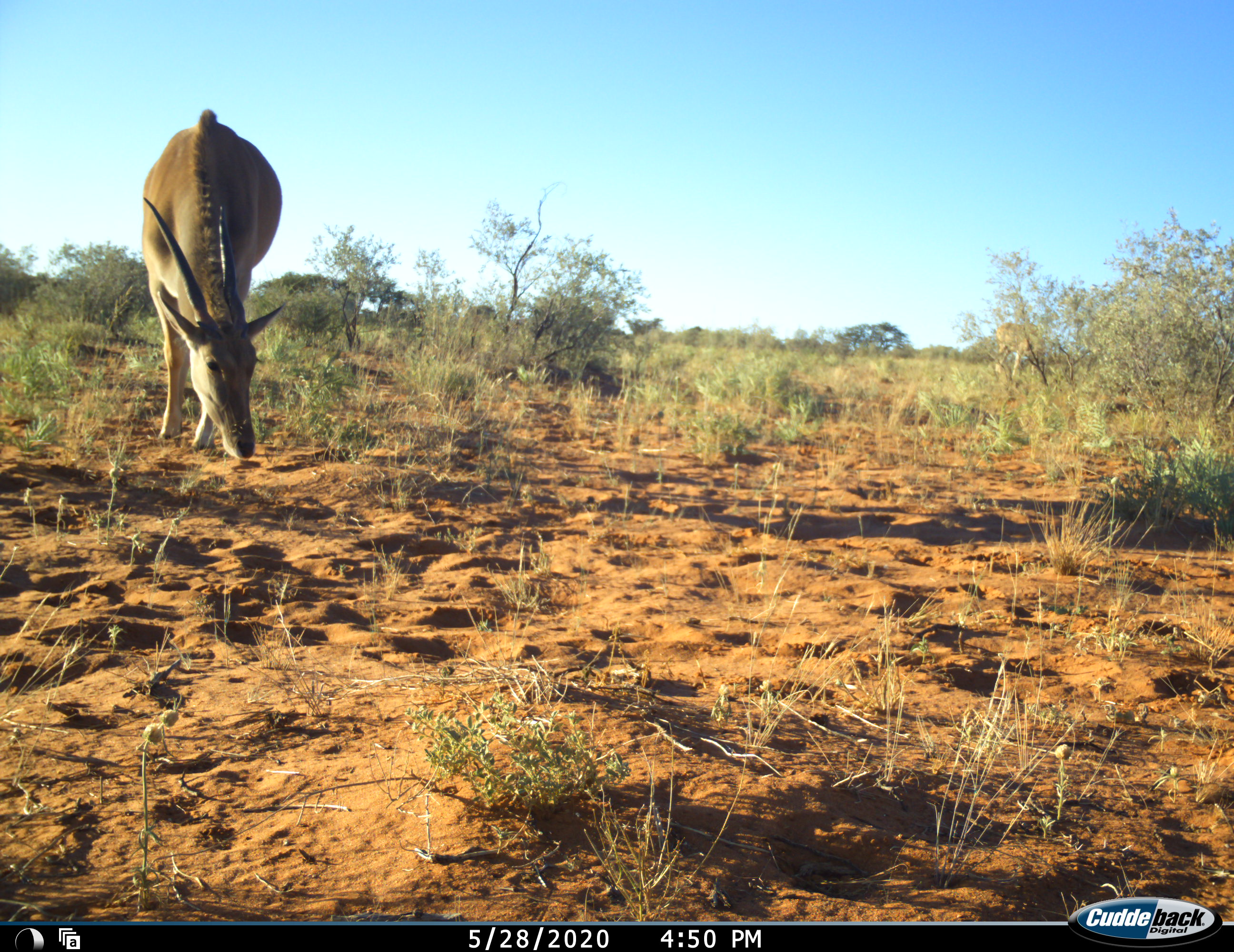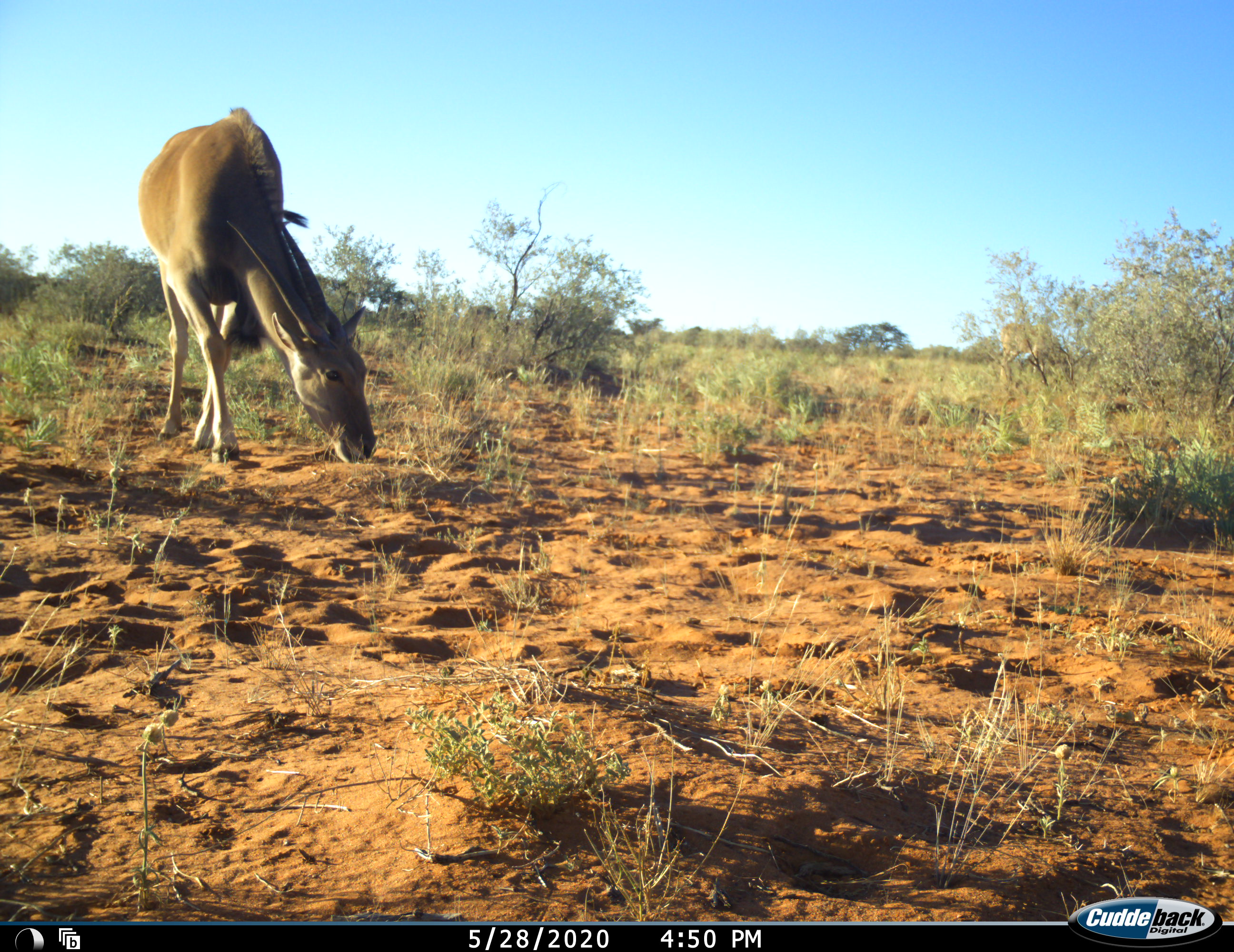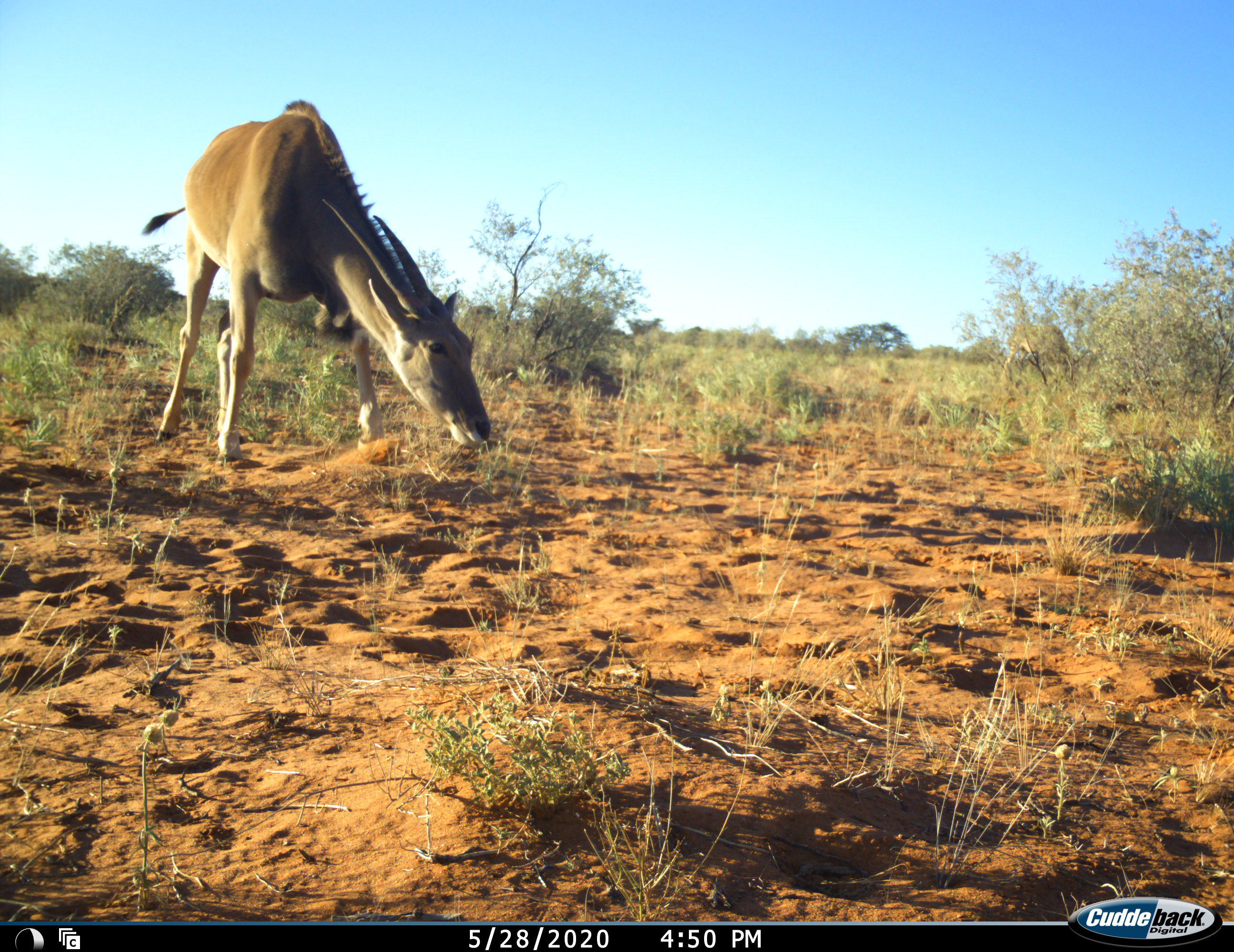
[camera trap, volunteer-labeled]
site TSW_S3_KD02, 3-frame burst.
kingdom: Animalia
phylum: Chordata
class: Mammalia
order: Artiodactyla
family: Bovidae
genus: Tragelaphus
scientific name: Tragelaphus oryx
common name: eland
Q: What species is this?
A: Eland (Tragelaphus oryx).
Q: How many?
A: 2.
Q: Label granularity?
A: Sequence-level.